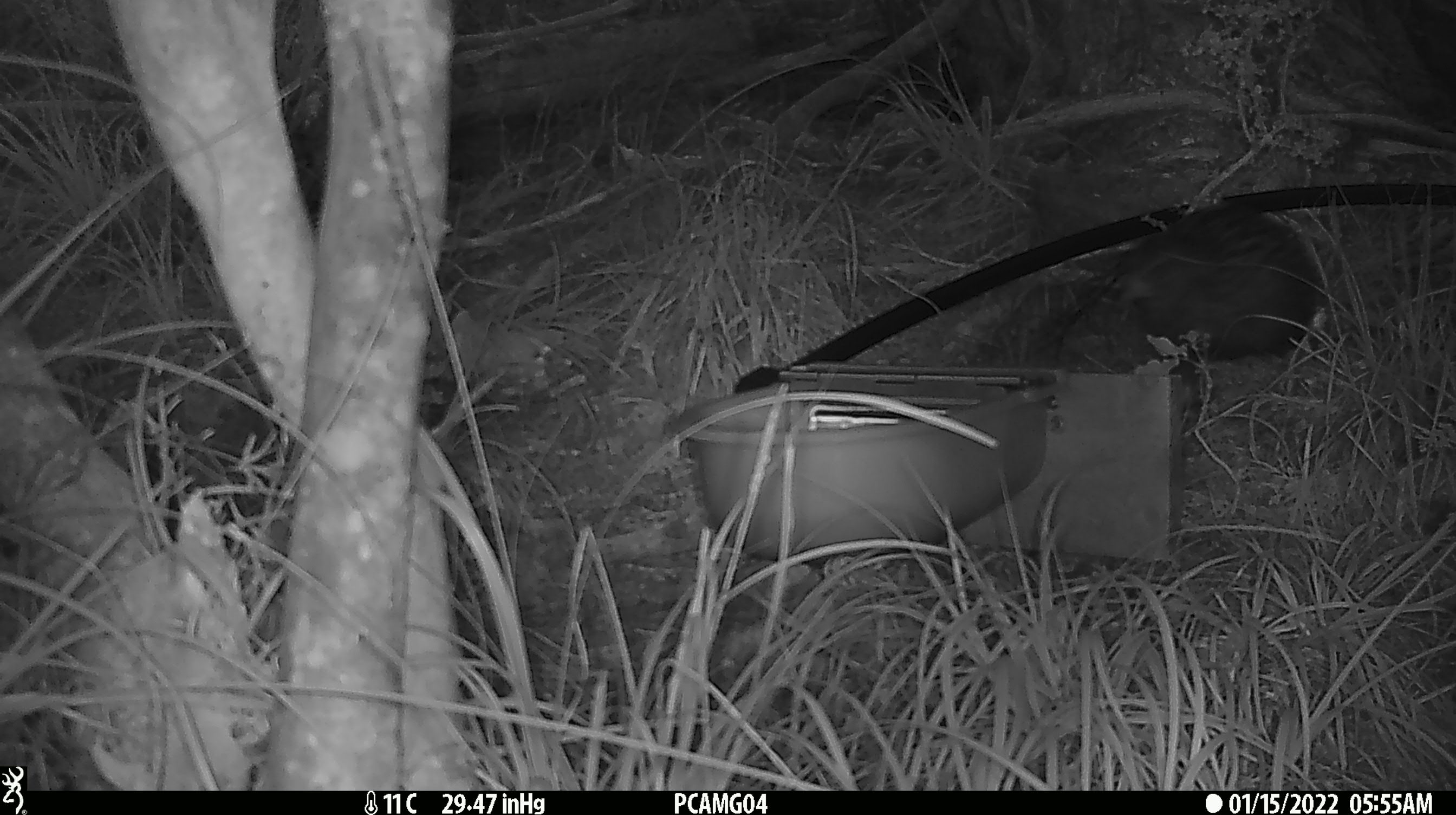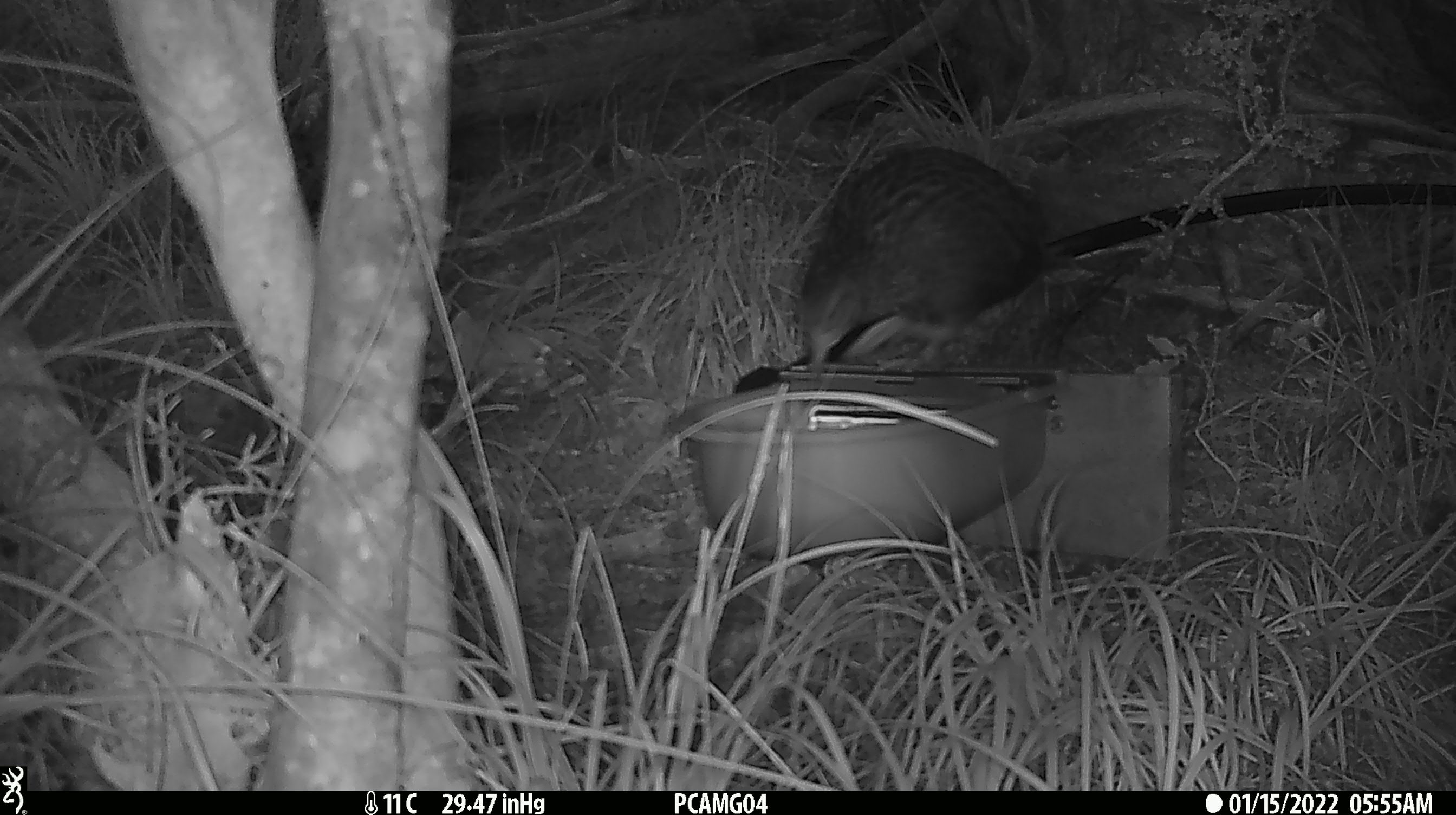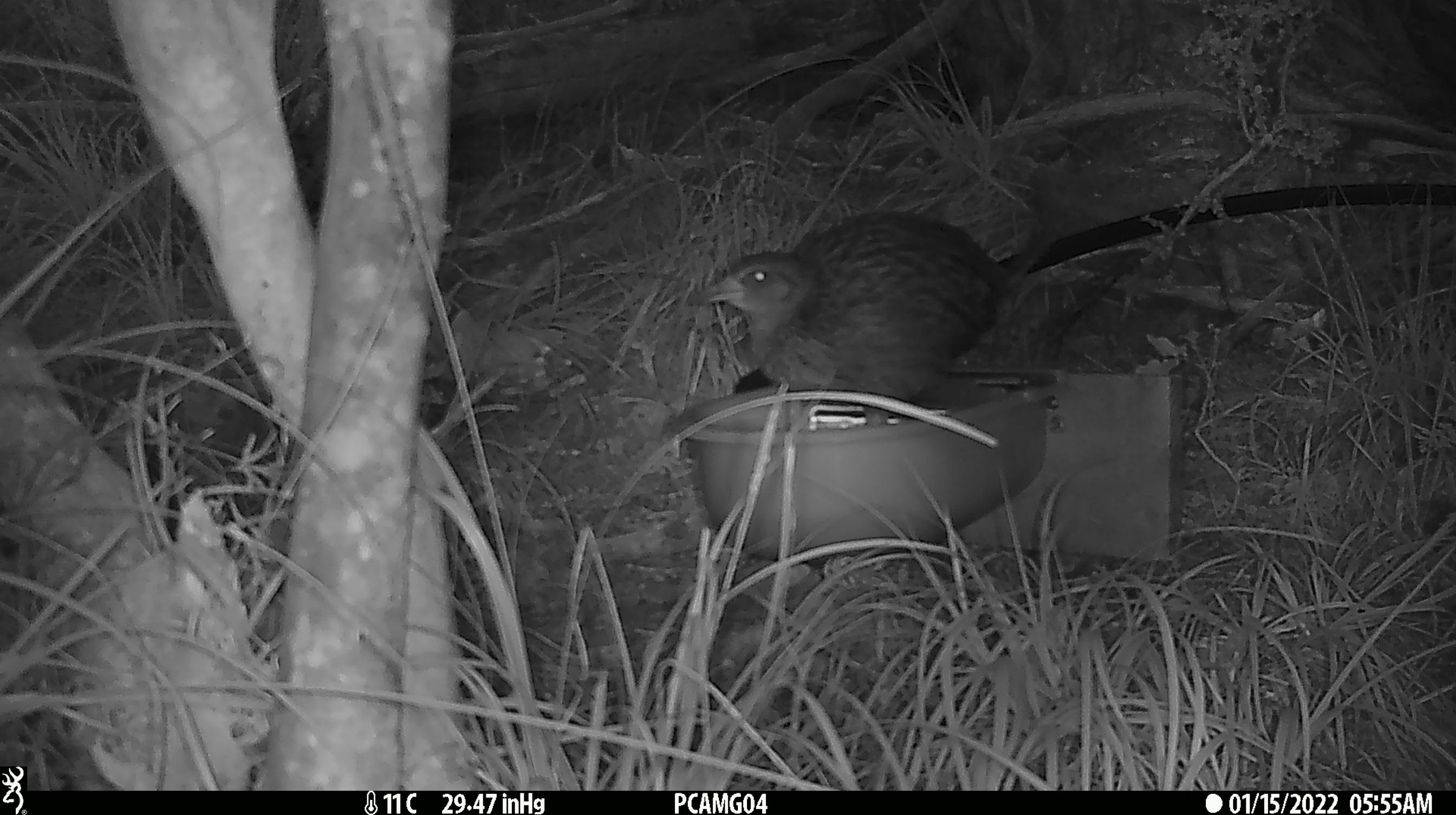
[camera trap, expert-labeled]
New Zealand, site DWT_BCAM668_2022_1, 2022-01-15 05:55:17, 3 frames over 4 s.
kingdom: Animalia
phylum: Chordata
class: Aves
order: Gruiformes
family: Rallidae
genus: Gallirallus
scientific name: Gallirallus australis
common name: weka